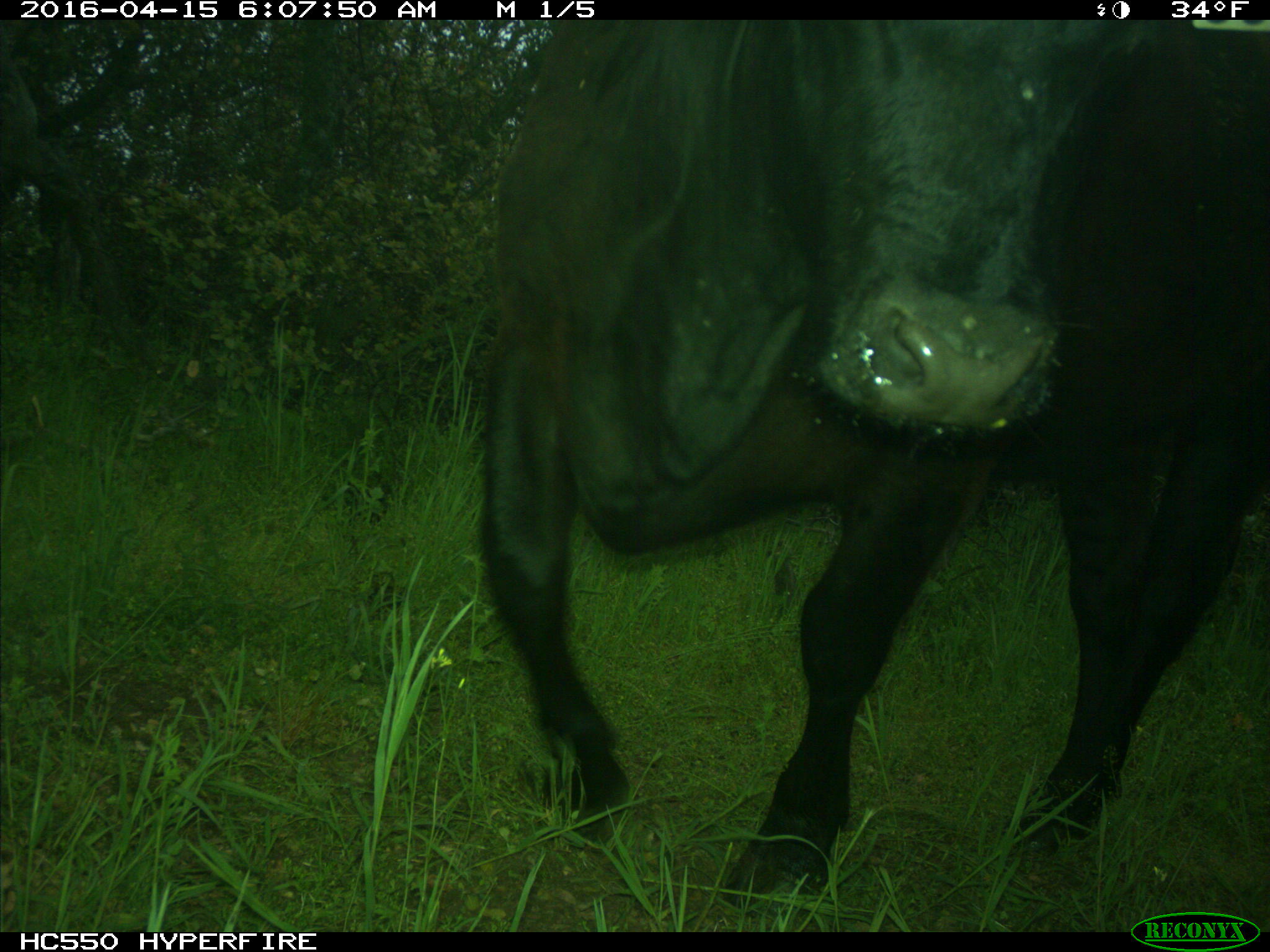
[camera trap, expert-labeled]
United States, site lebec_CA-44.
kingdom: Animalia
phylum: Chordata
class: Mammalia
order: Artiodactyla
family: Bovidae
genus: Bos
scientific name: Bos taurus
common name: domestic cow